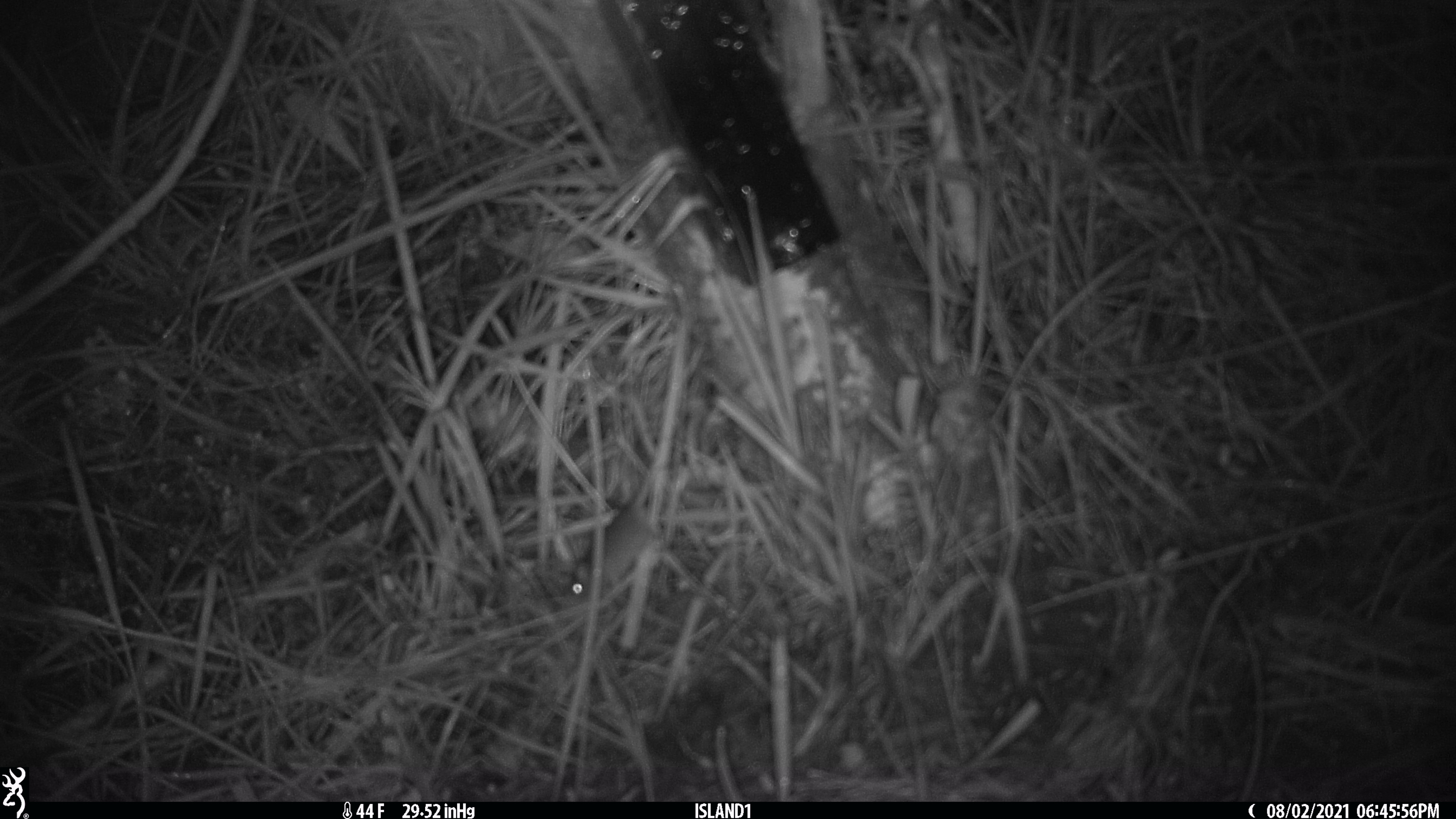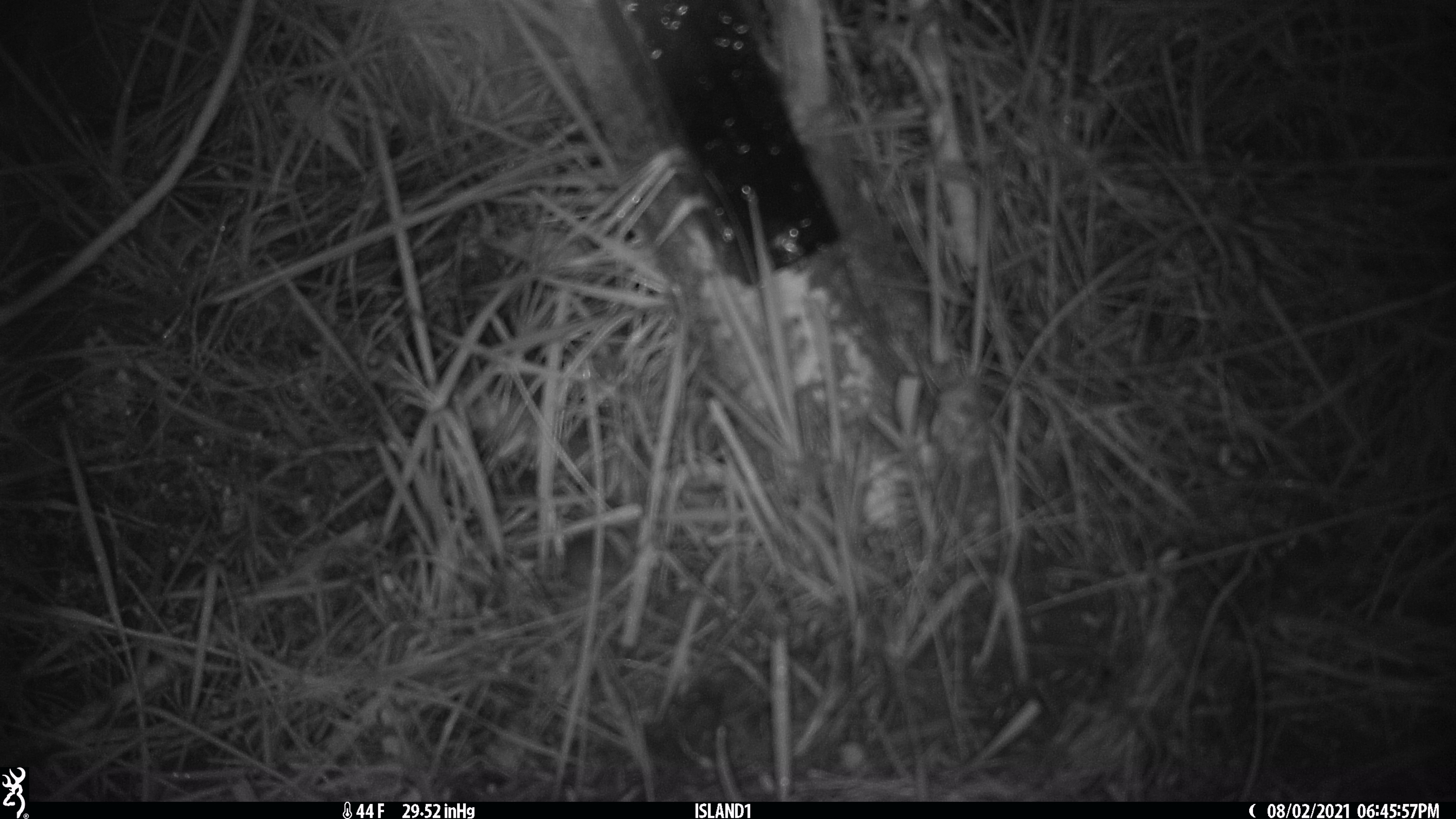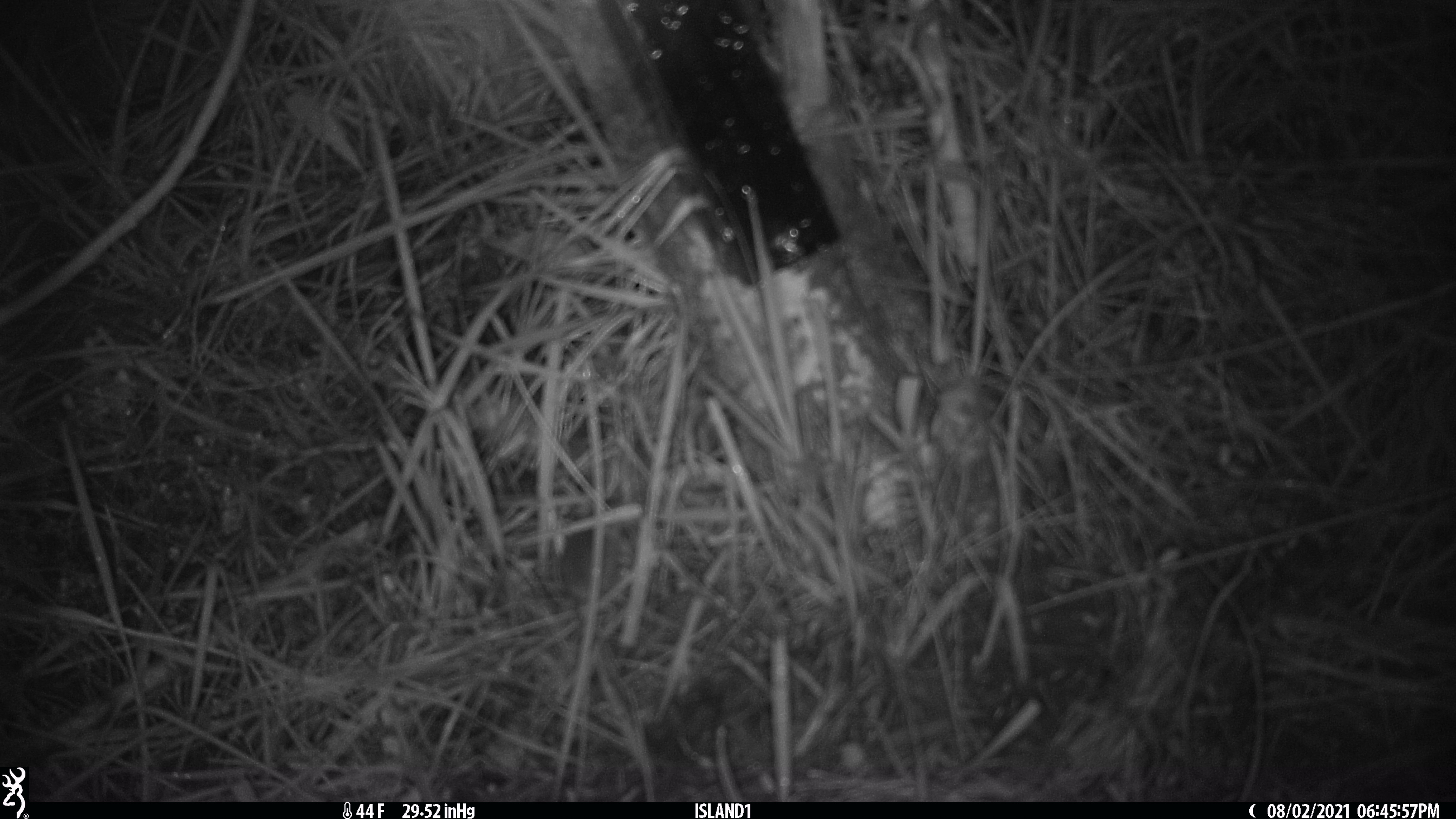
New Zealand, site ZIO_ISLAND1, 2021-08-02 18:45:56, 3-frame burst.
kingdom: Animalia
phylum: Chordata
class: Mammalia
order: Rodentia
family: Muridae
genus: Mus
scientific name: Mus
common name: mouse